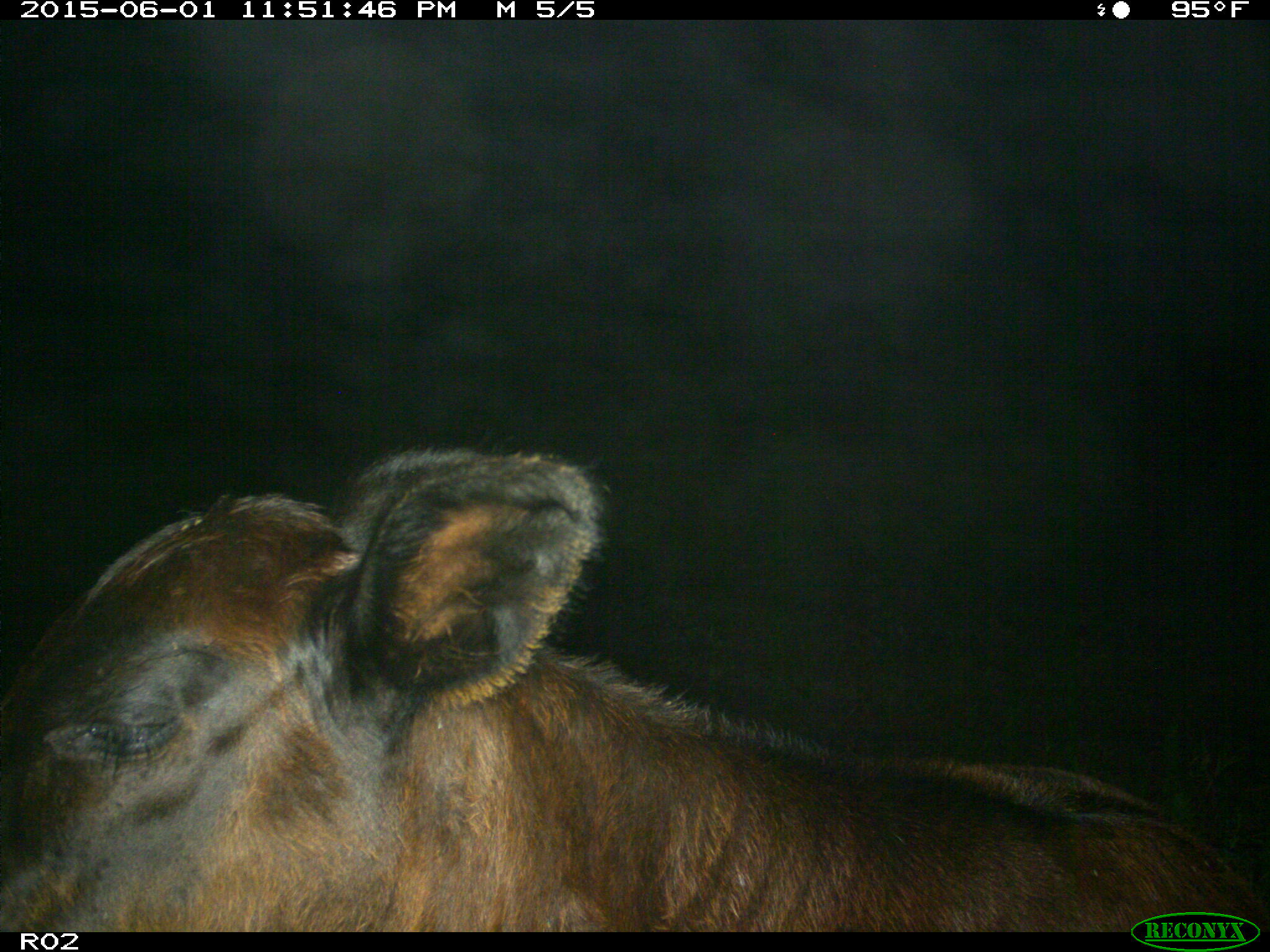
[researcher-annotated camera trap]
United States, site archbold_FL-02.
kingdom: Animalia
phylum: Chordata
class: Mammalia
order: Artiodactyla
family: Bovidae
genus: Bos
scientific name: Bos taurus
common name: domestic cow